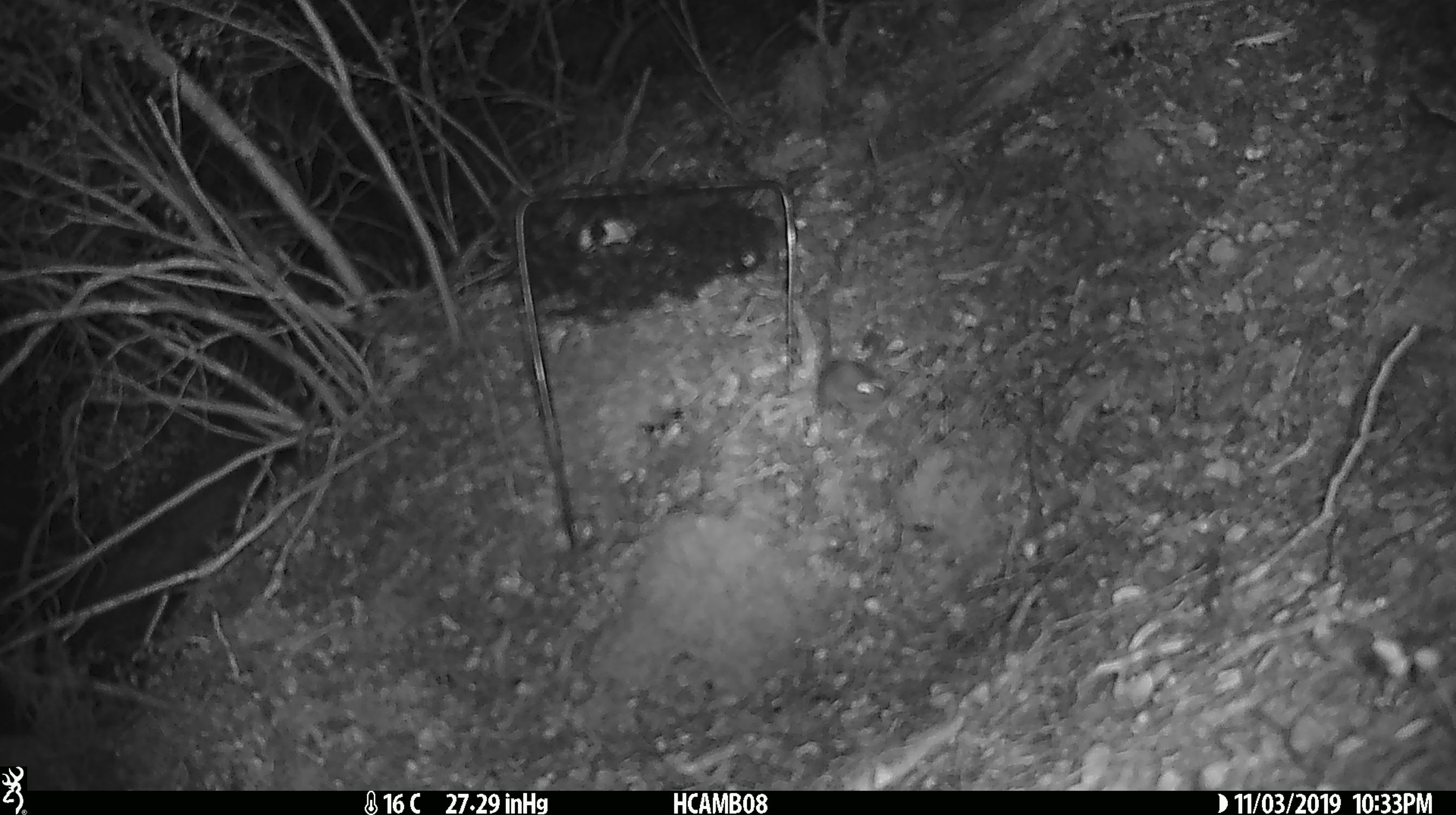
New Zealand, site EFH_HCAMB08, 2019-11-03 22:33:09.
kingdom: Animalia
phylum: Chordata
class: Mammalia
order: Rodentia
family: Muridae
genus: Mus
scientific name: Mus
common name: mouse